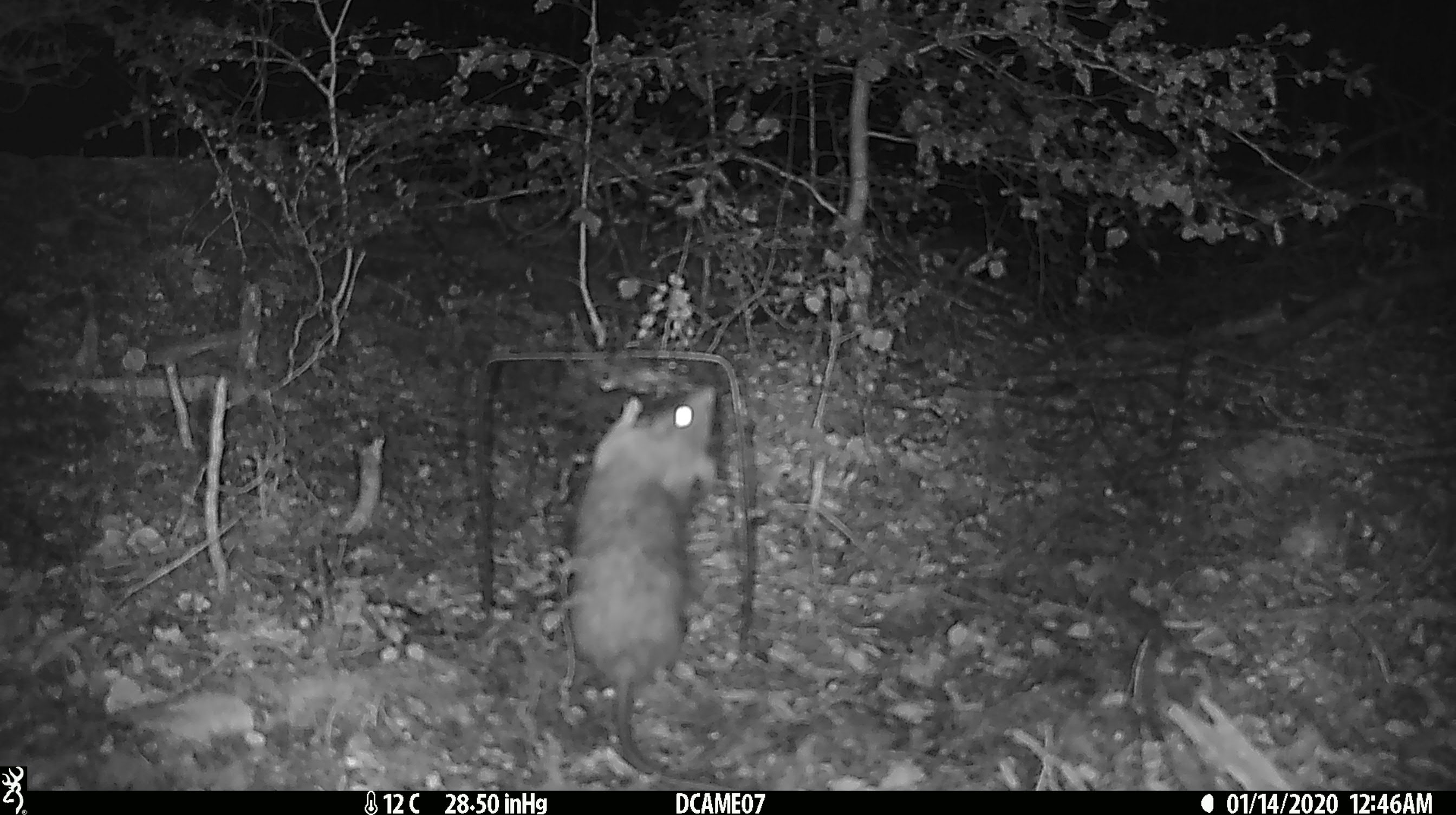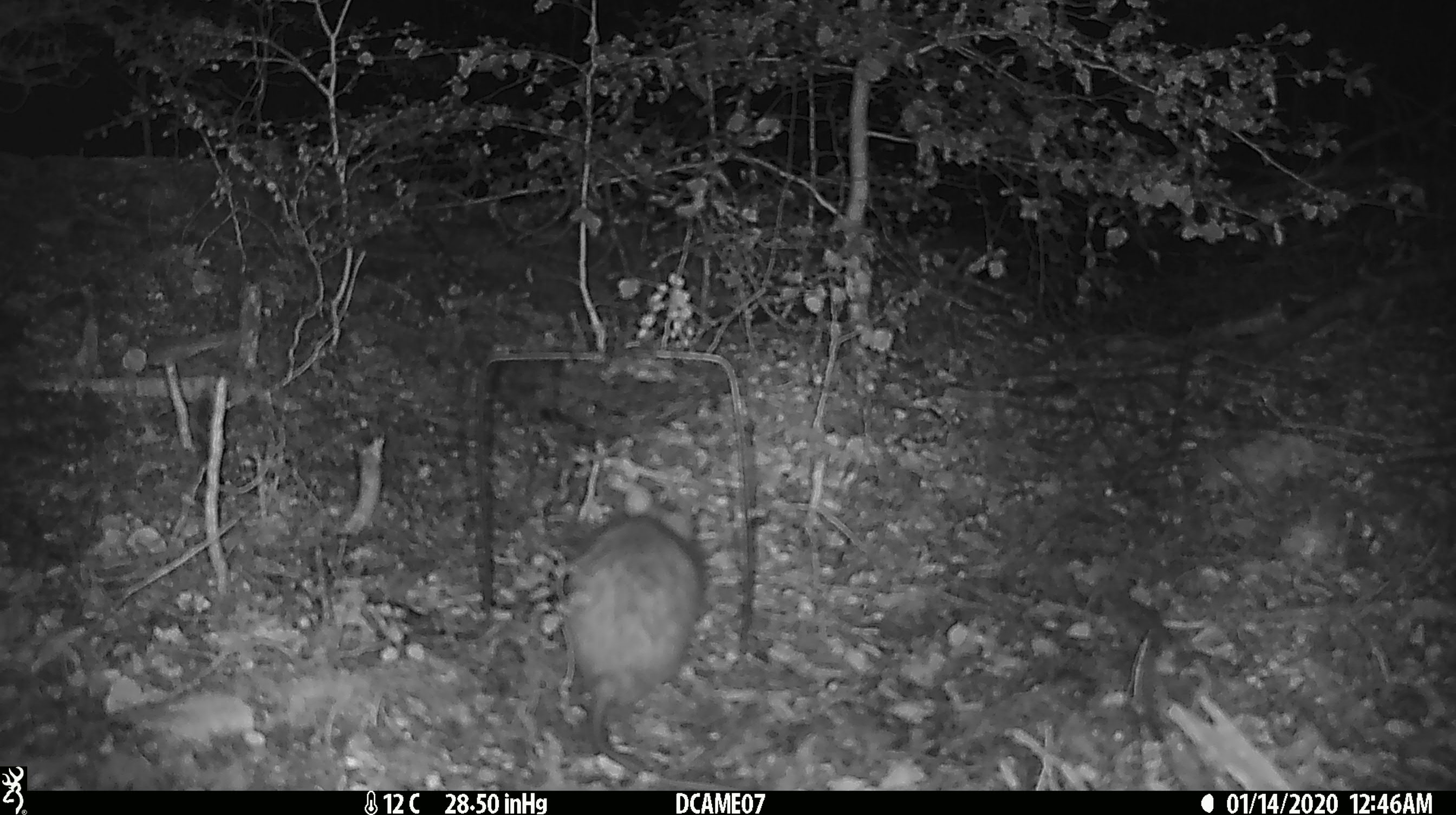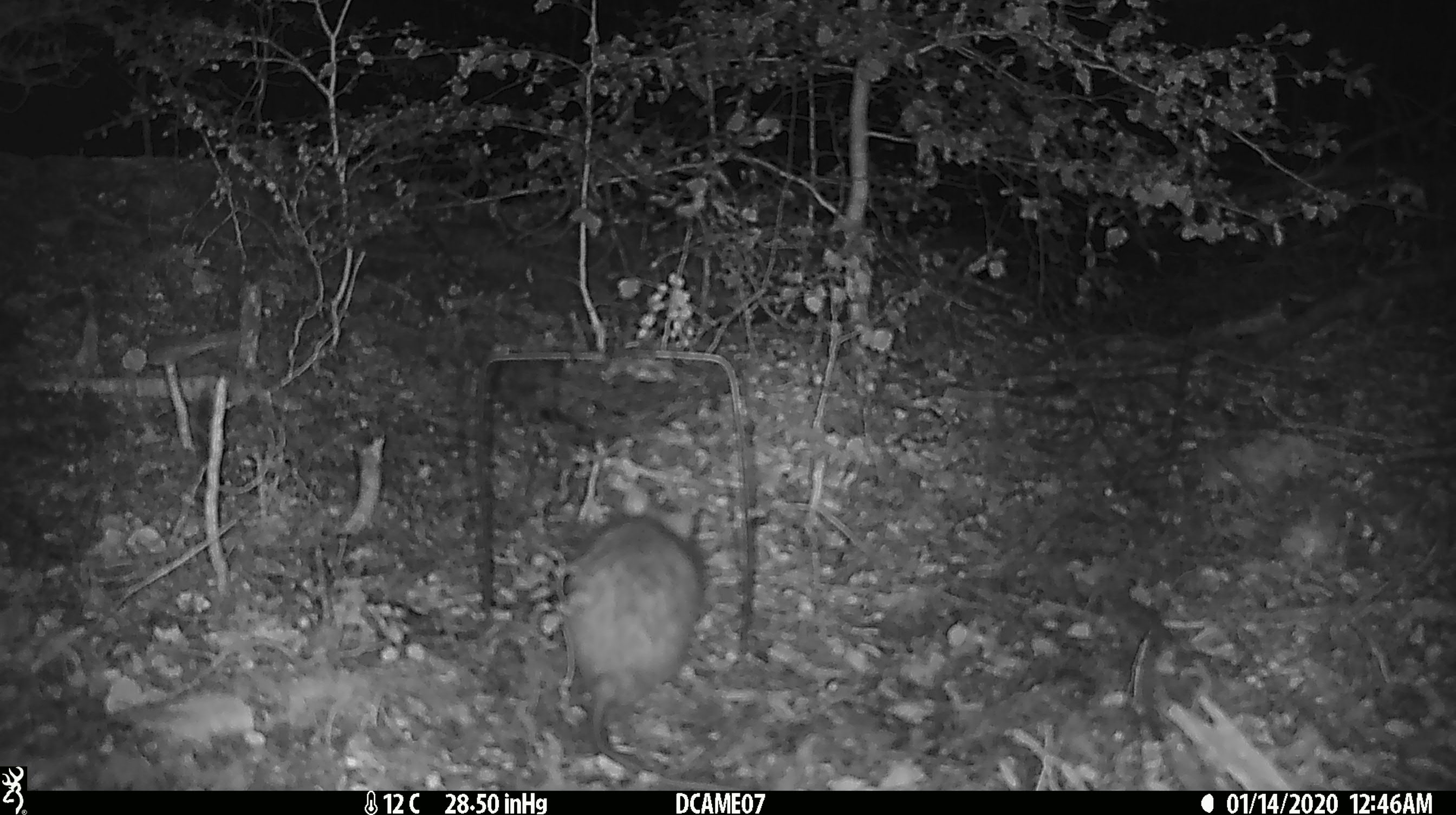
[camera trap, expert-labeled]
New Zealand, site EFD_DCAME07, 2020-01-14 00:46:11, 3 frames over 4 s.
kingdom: Animalia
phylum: Chordata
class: Mammalia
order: Rodentia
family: Muridae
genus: Rattus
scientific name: Rattus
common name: rat